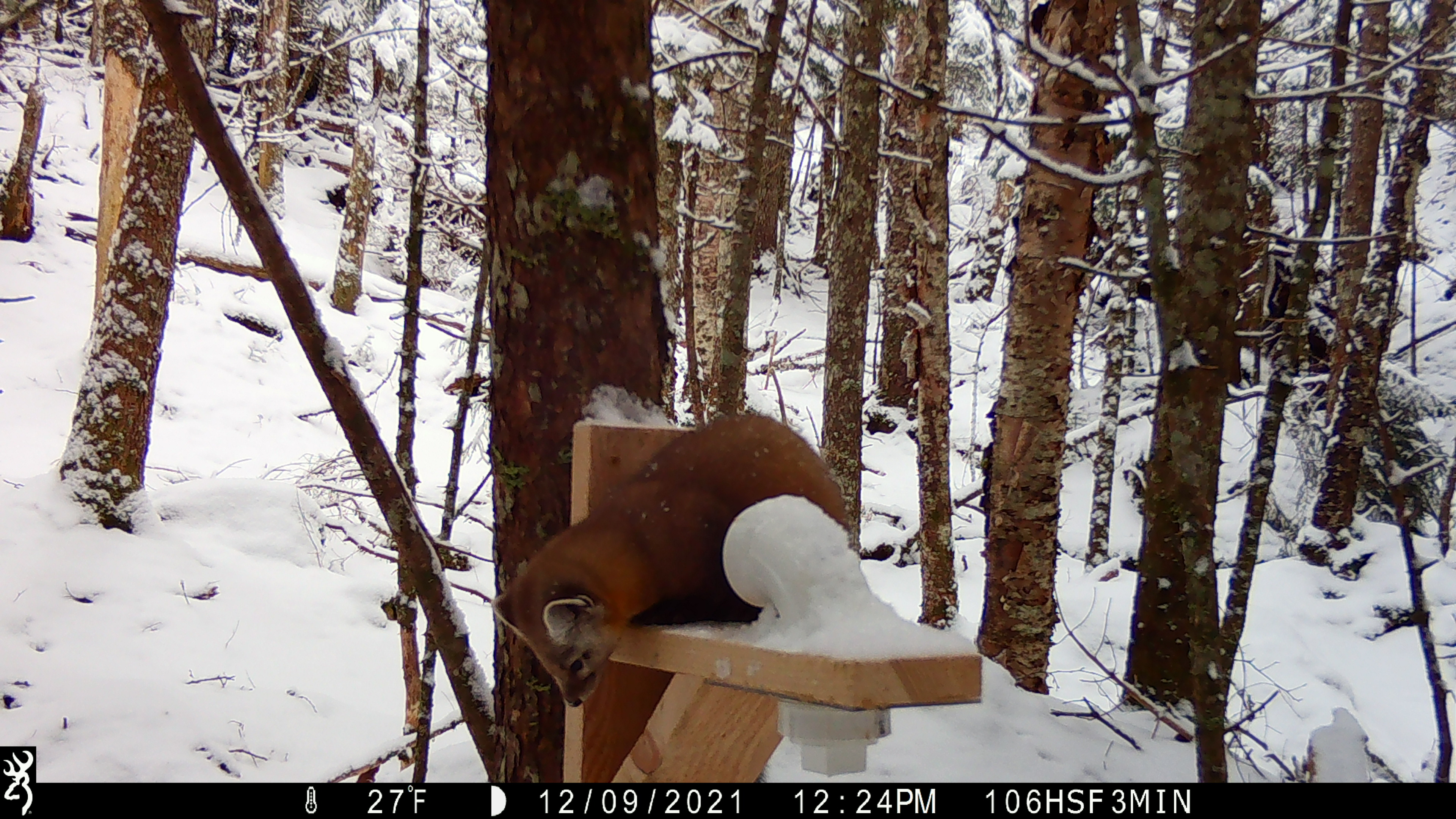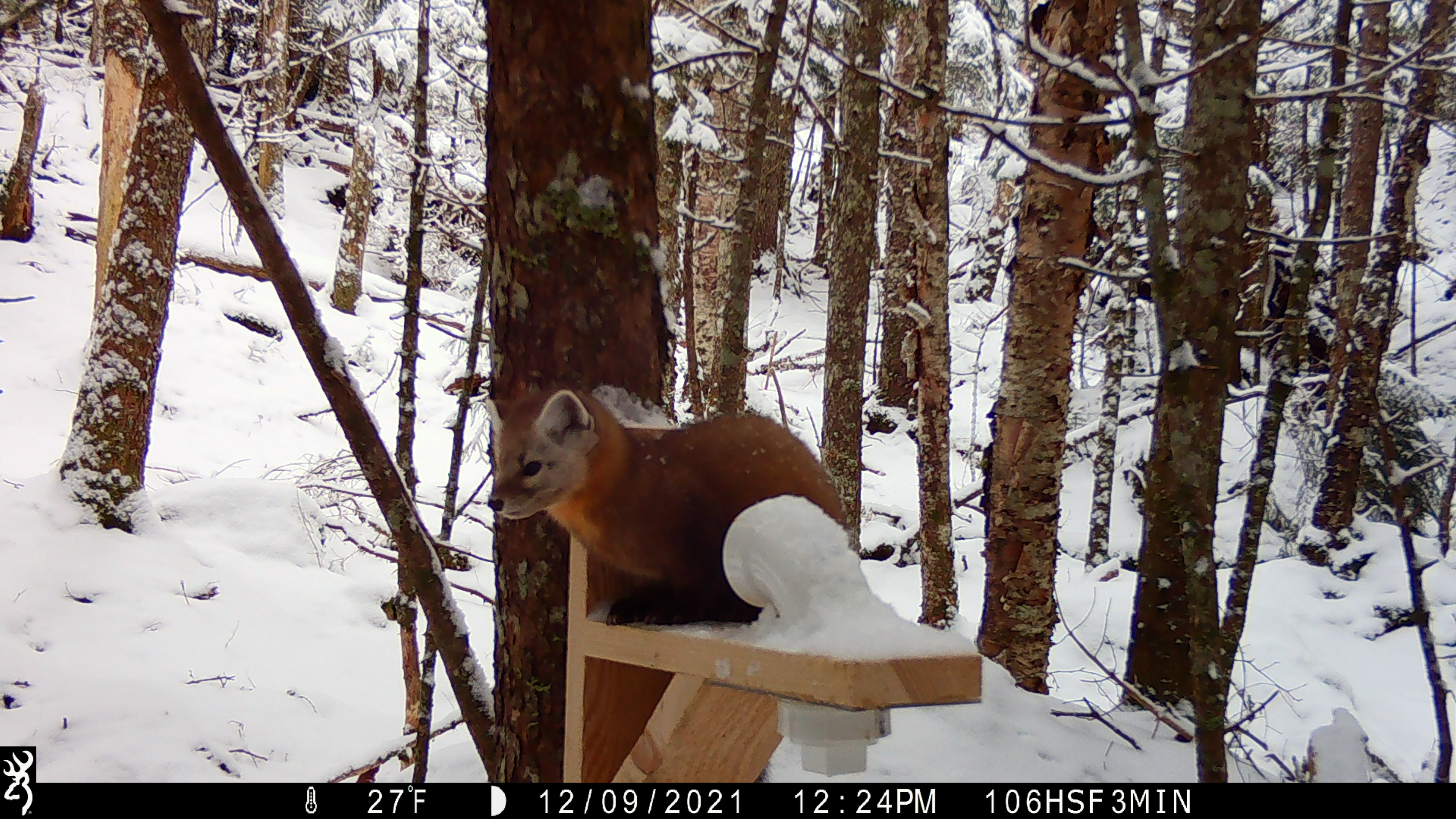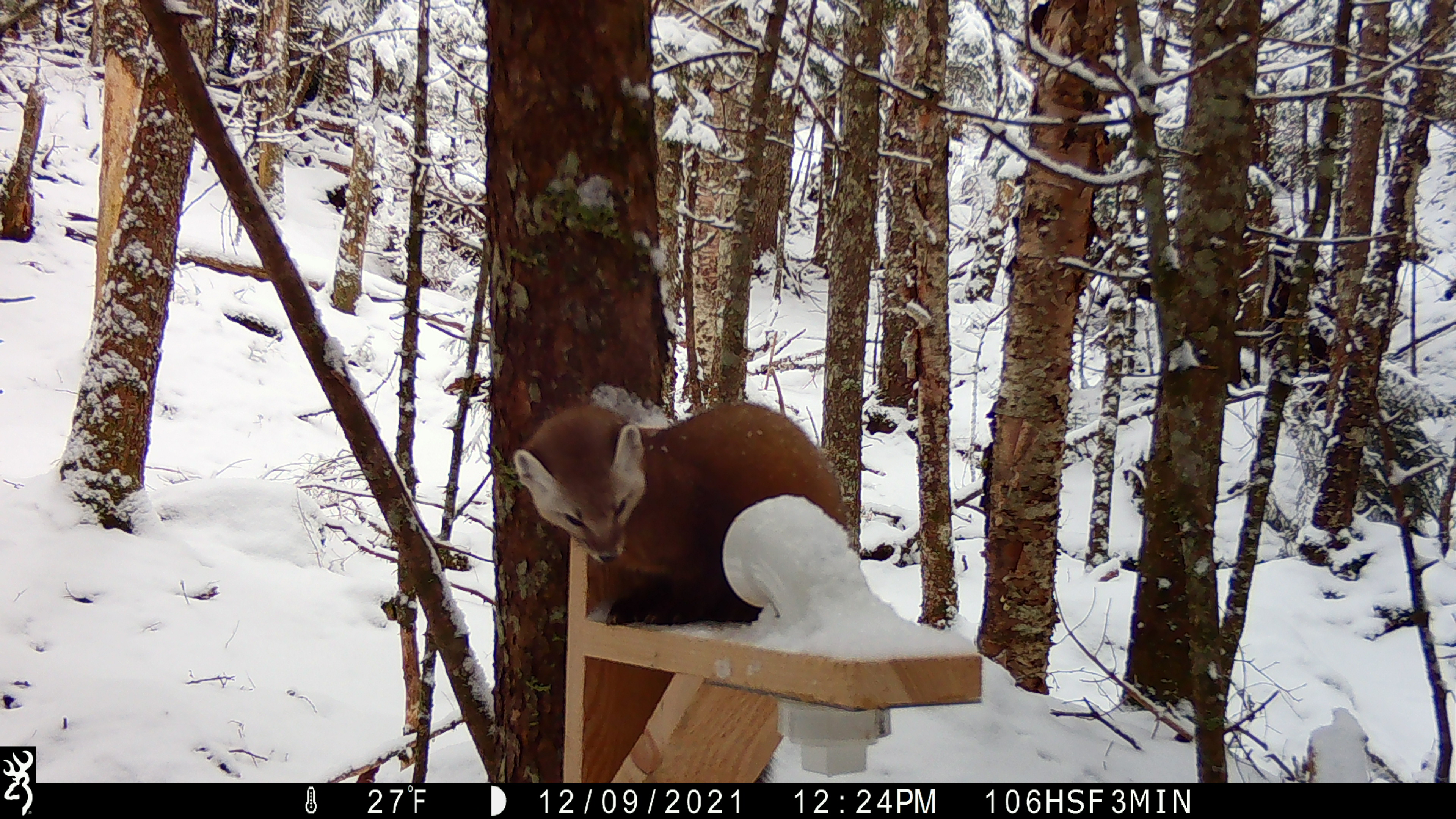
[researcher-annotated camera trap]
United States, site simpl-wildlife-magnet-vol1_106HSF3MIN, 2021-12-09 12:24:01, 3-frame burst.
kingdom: Animalia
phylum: Chordata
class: Mammalia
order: Carnivora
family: Mustelidae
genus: Martes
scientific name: Martes americana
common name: american marten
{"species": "american marten (Martes americana)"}